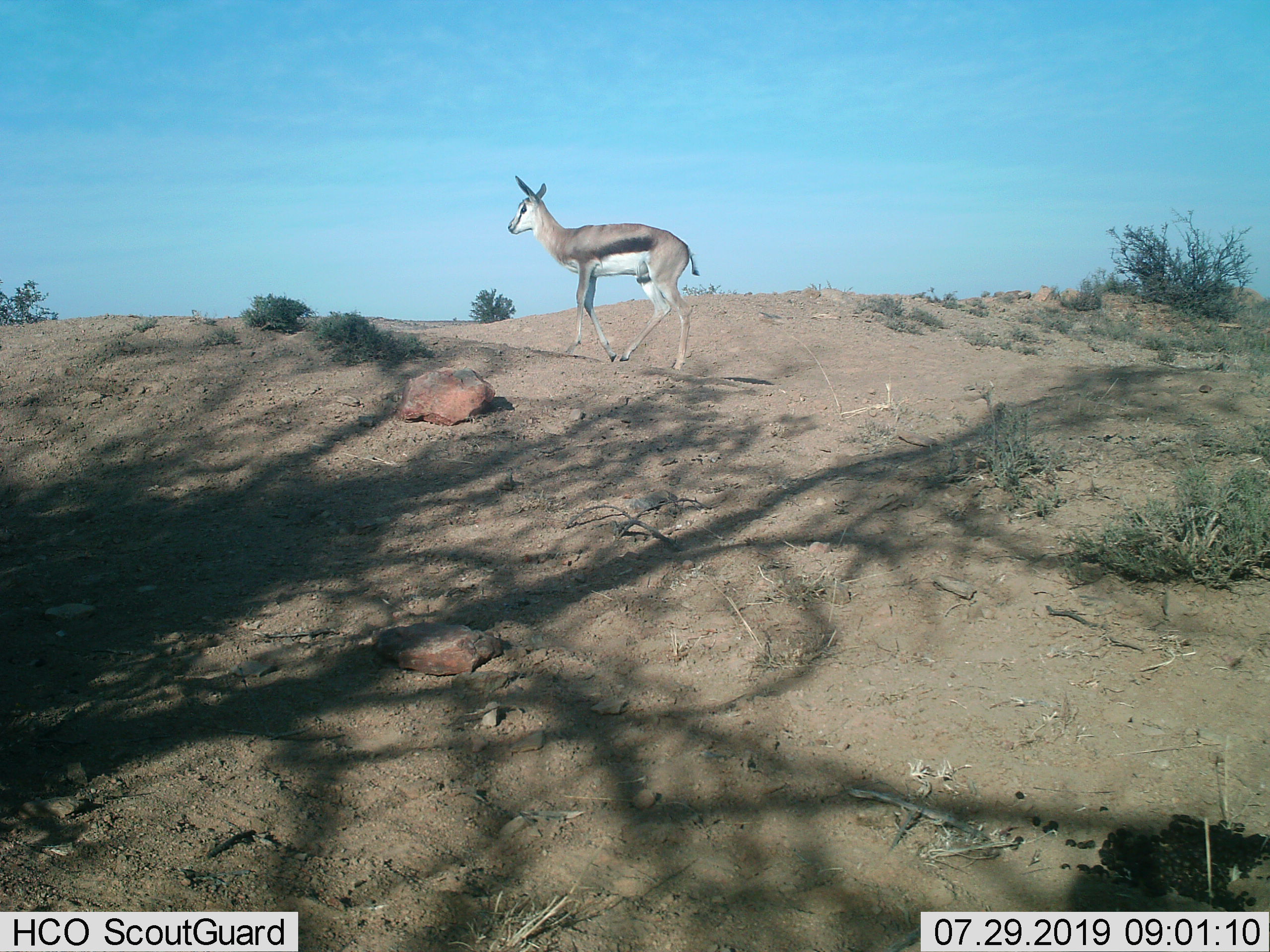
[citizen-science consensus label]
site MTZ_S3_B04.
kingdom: Animalia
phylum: Chordata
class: Mammalia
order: Artiodactyla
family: Bovidae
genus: Antidorcas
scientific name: Antidorcas marsupialis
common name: springbok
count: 1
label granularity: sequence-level